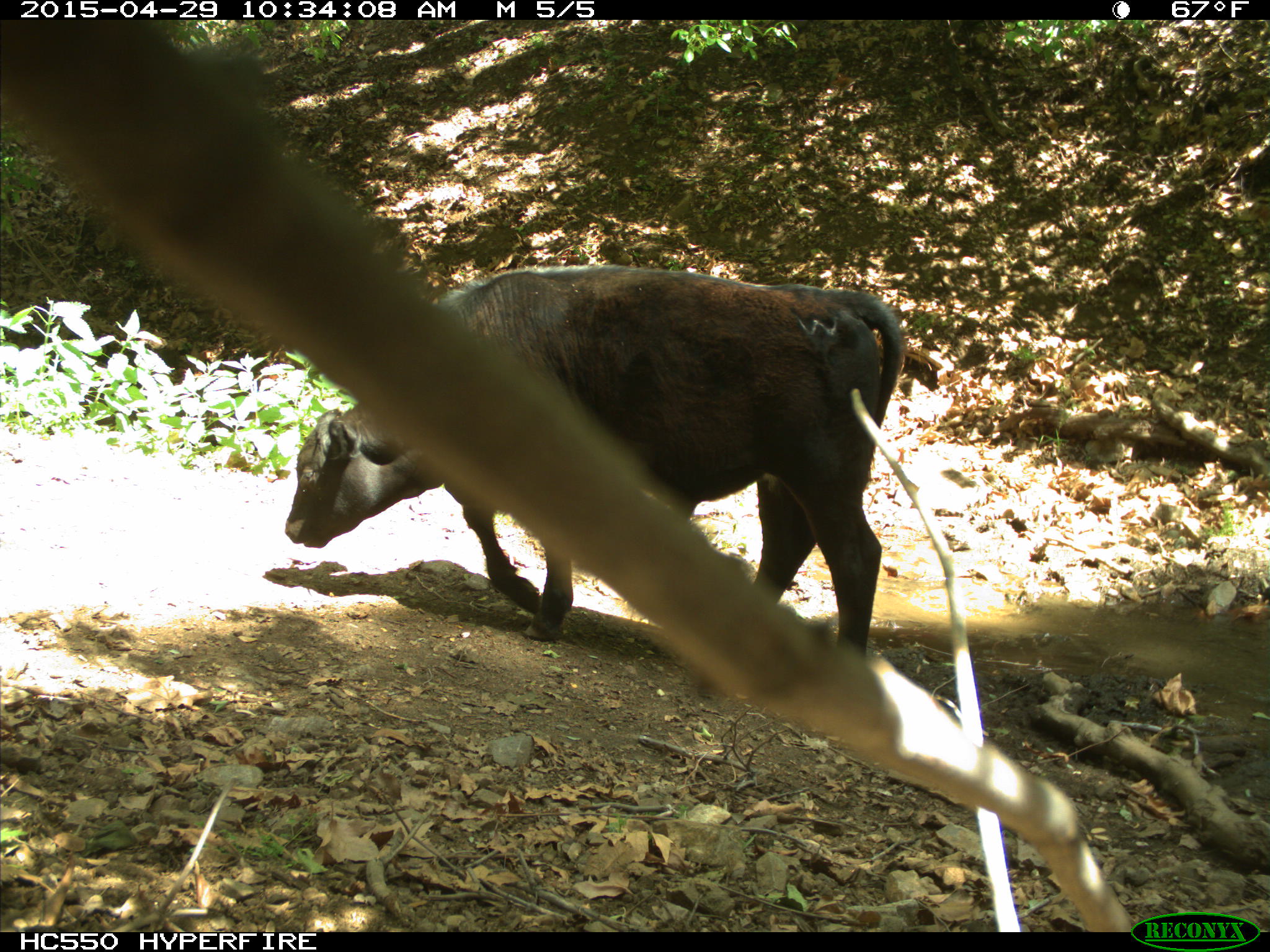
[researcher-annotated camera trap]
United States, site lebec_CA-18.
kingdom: Animalia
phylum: Chordata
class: Mammalia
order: Artiodactyla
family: Bovidae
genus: Bos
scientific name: Bos taurus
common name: domestic cow